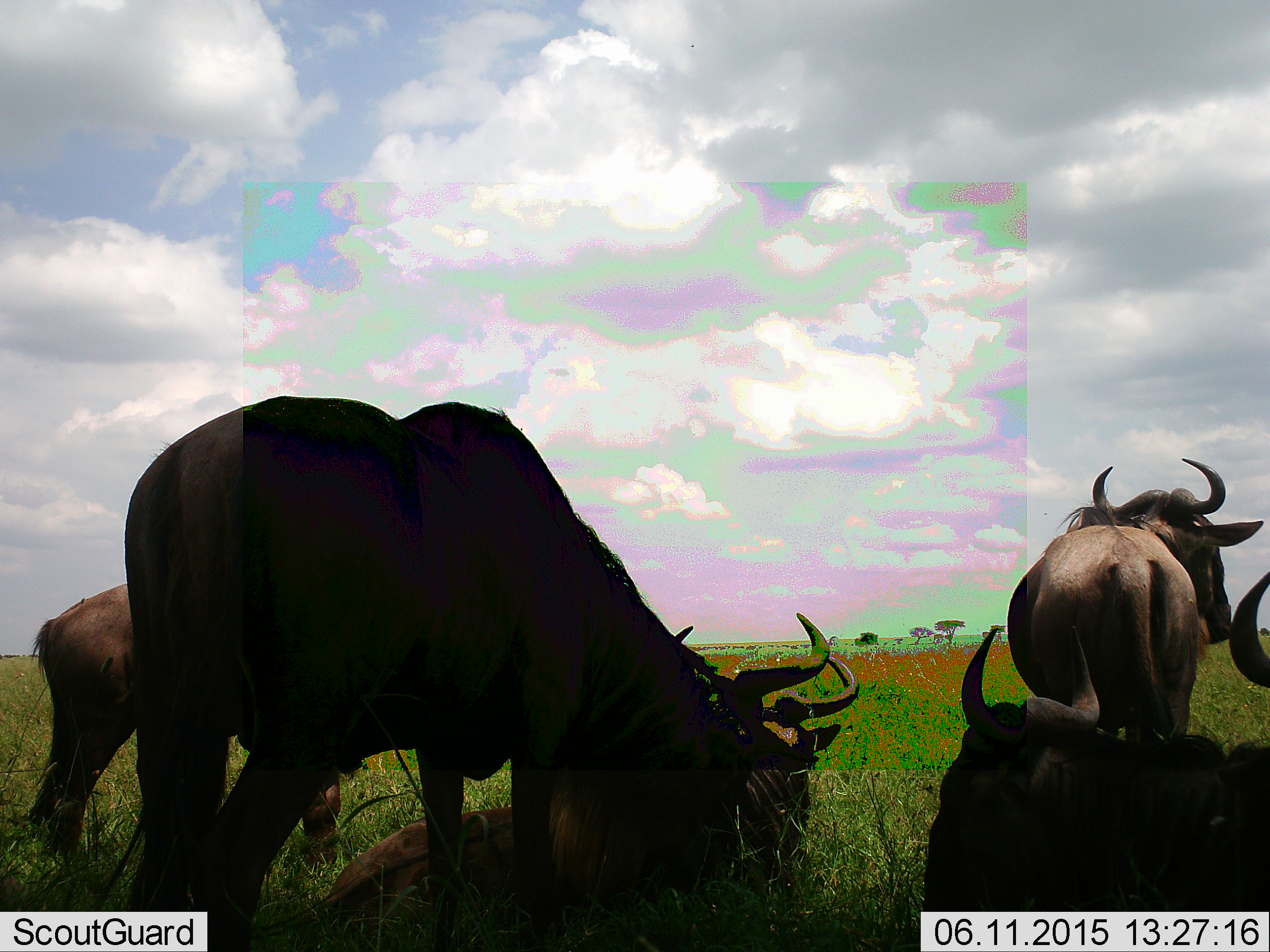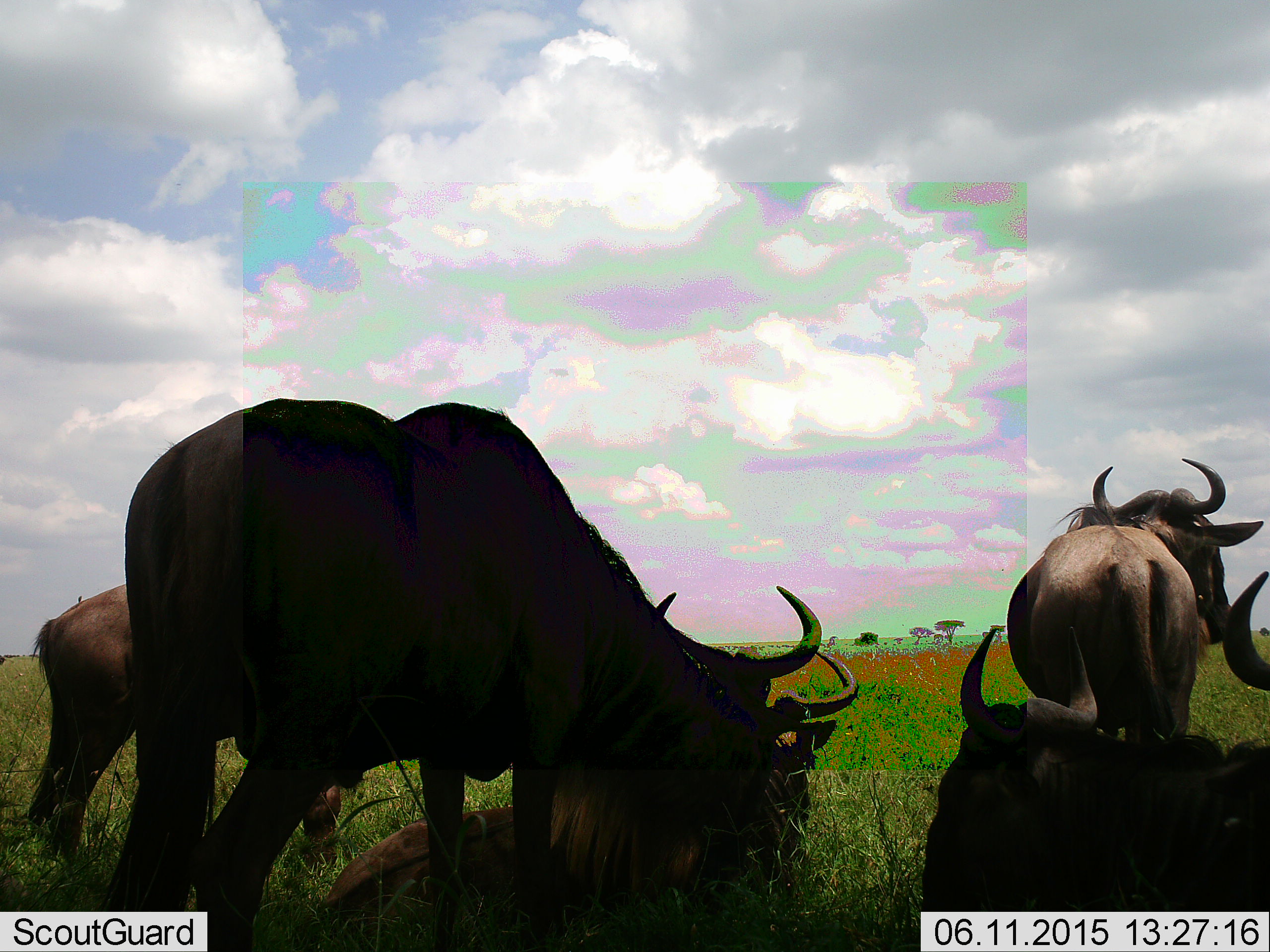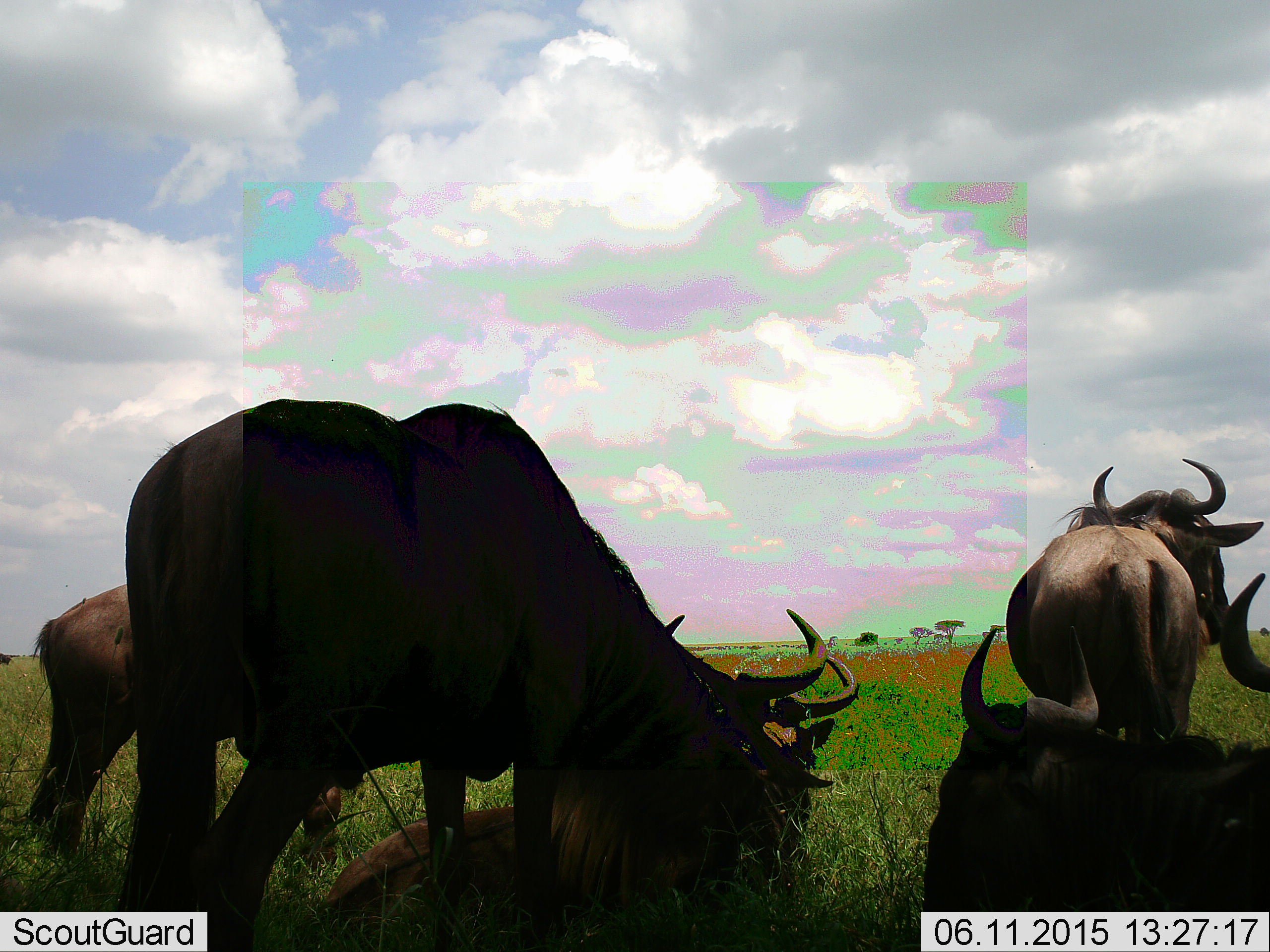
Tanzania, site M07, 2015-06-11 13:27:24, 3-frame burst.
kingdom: Animalia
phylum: Chordata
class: Mammalia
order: Artiodactyla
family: Bovidae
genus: Connochaetes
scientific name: Connochaetes taurinus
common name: blue wildebeest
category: wildebeest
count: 6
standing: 80%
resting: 90%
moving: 0%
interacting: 10%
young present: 0%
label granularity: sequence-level